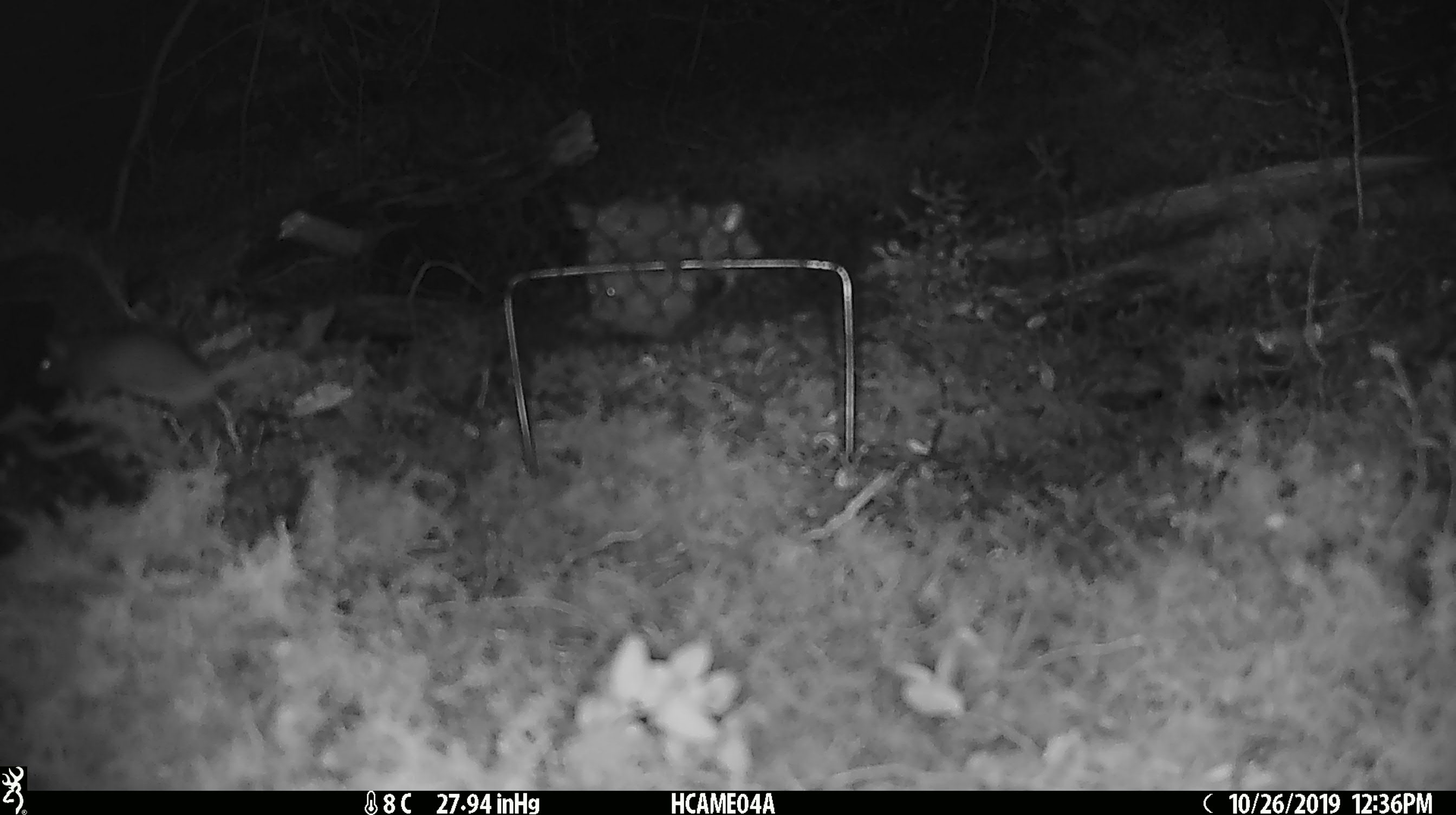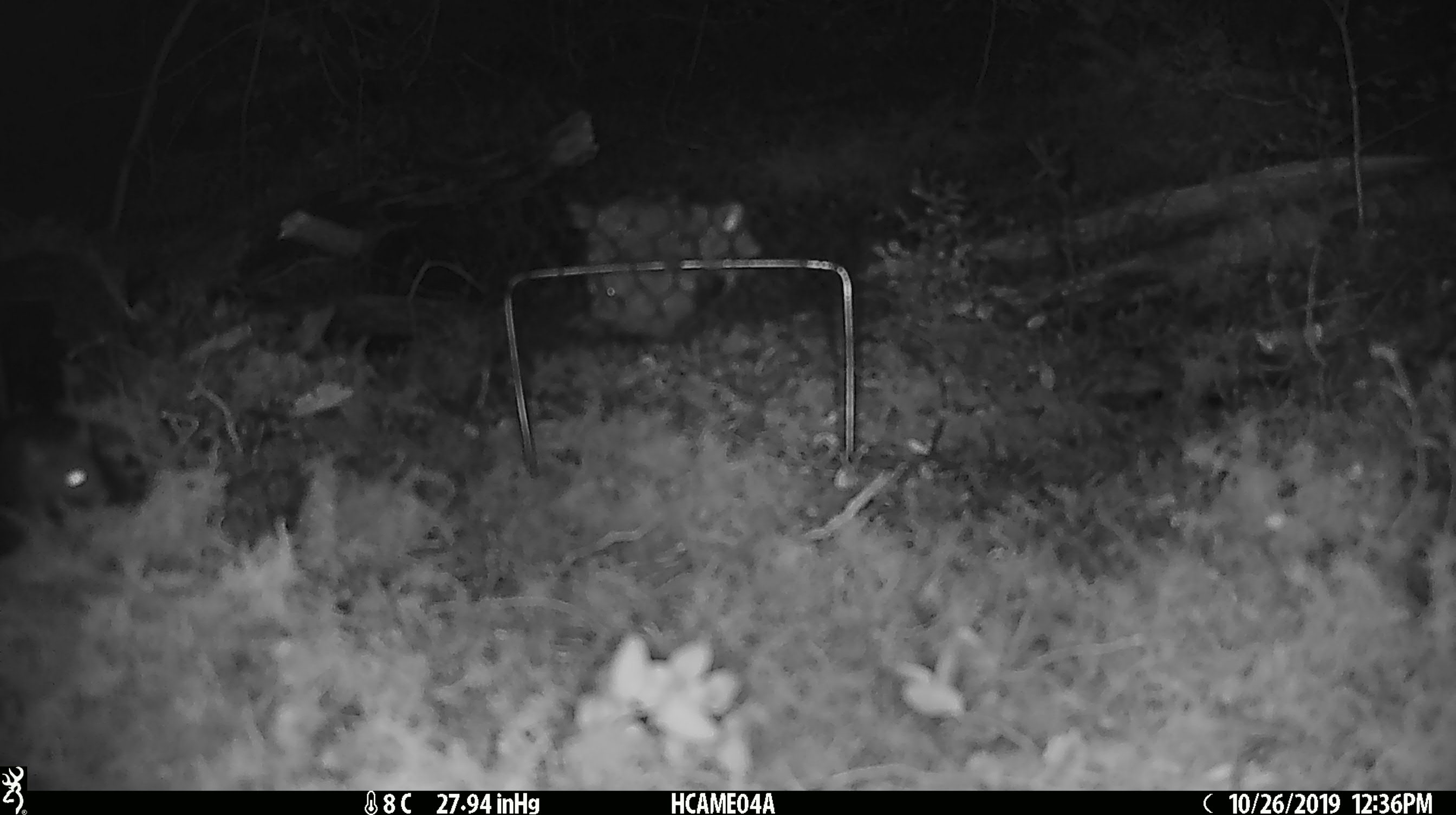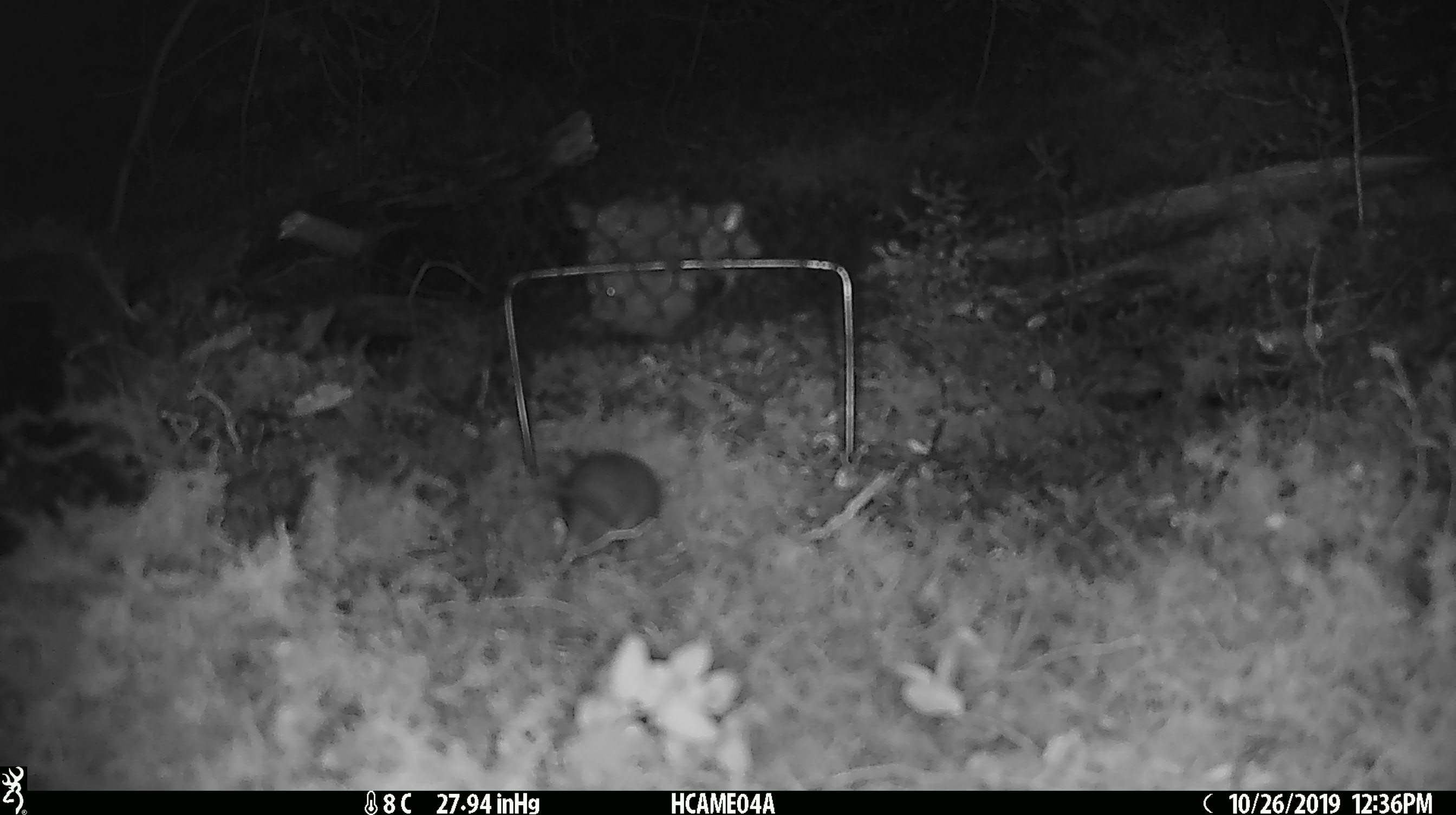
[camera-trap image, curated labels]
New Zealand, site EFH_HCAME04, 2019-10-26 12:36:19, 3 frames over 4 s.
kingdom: Animalia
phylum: Chordata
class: Mammalia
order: Rodentia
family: Muridae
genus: Mus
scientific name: Mus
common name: mouse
Mouse (Mus).